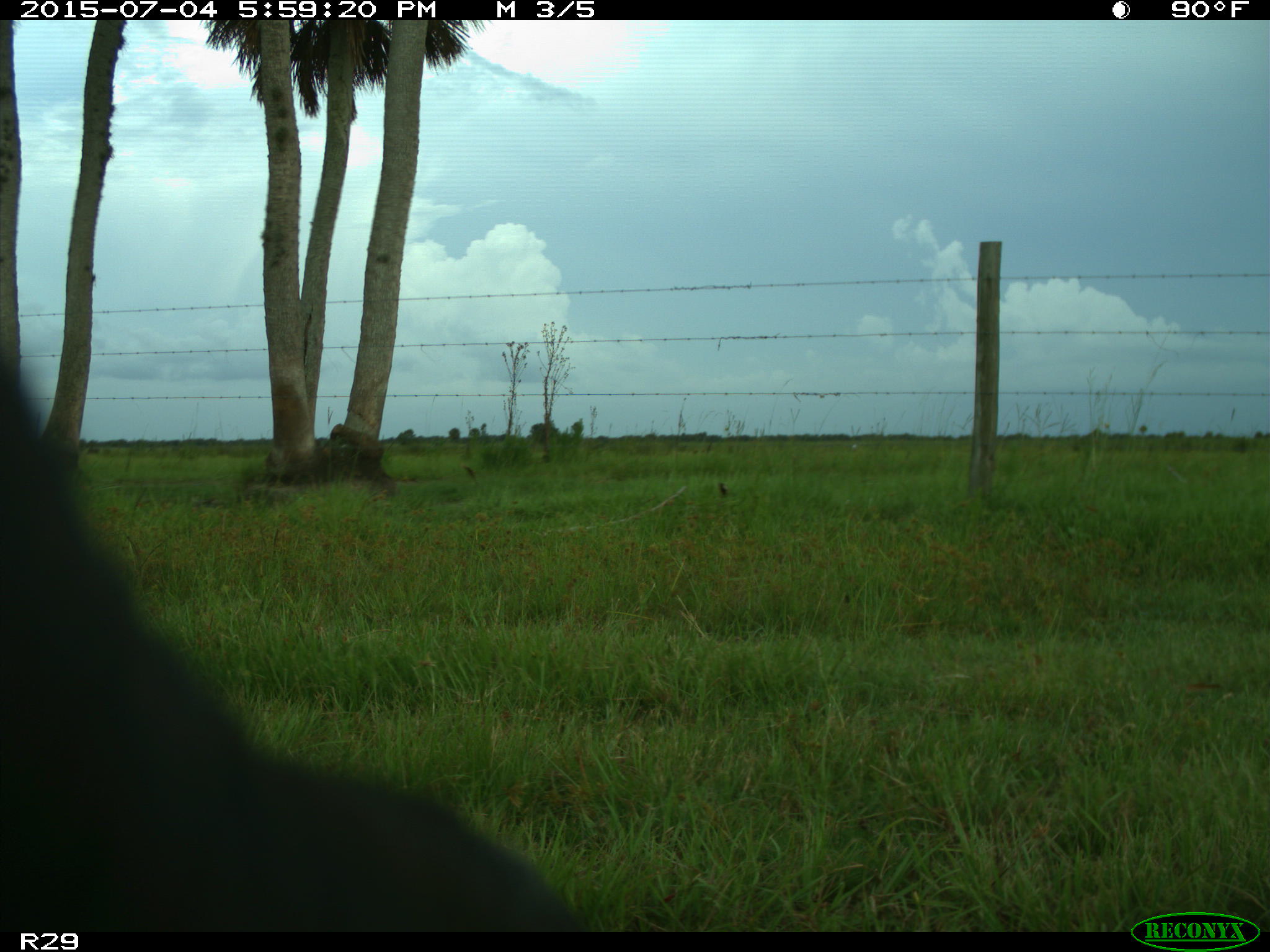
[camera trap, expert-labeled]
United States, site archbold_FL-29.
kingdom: Animalia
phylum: Chordata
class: Mammalia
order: Artiodactyla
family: Bovidae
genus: Bos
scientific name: Bos taurus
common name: domestic cow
Bos taurus (domestic cow).